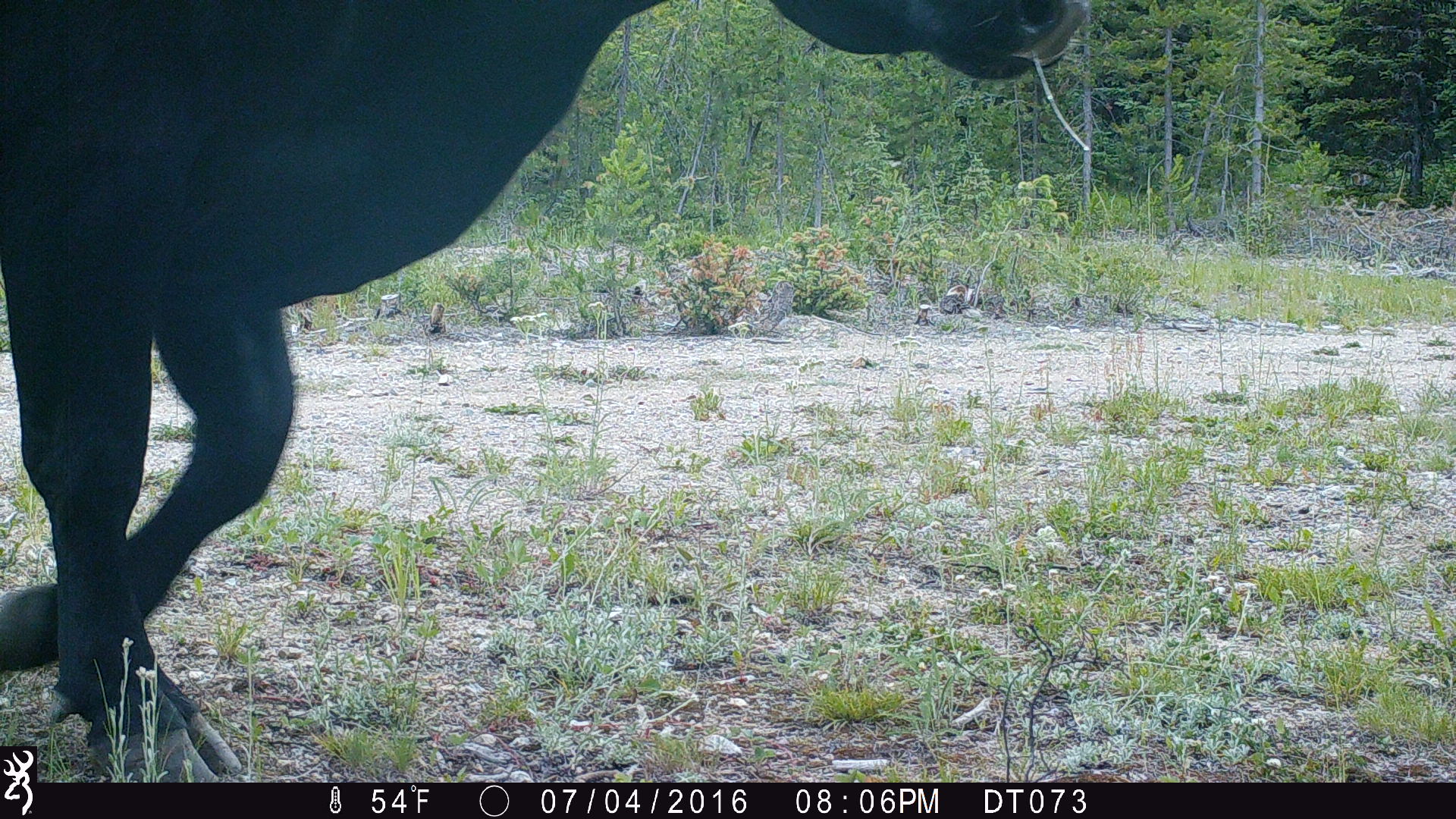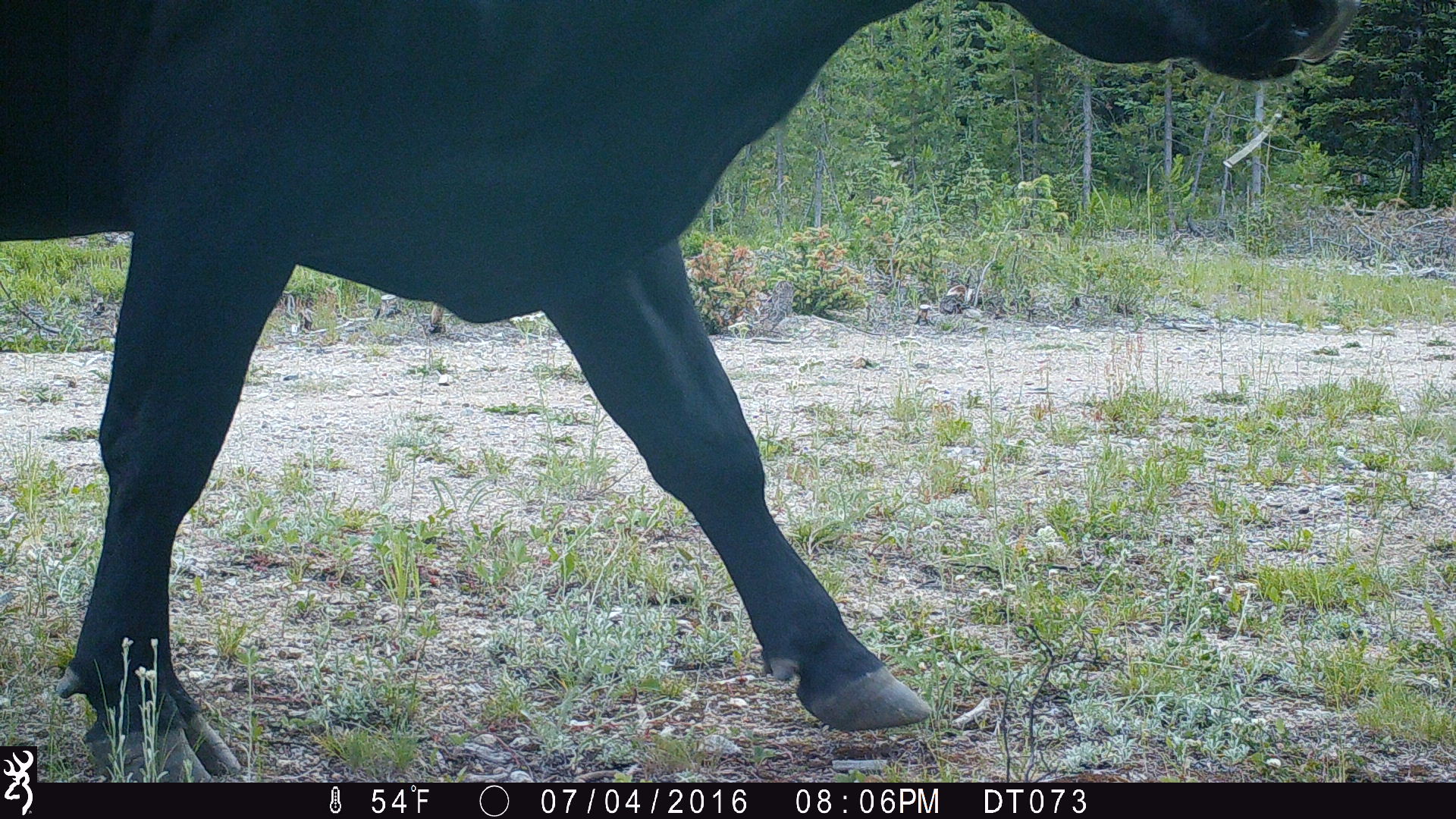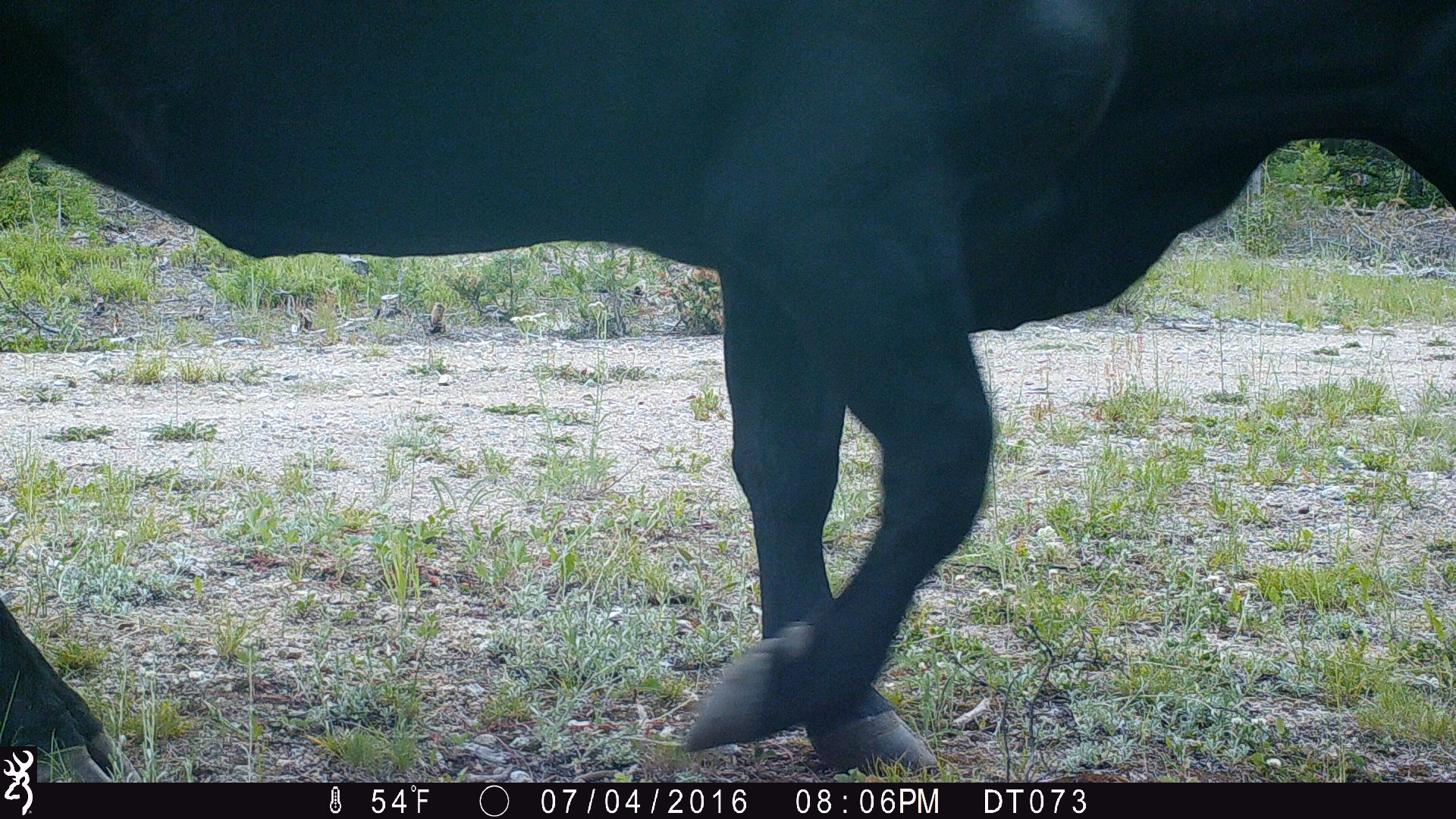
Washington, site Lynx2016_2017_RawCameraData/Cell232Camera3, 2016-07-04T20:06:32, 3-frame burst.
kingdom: Animalia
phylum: Chordata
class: Mammalia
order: Artiodactyla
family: Bovidae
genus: Bos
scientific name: Bos taurus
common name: domestic cattle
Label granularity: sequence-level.